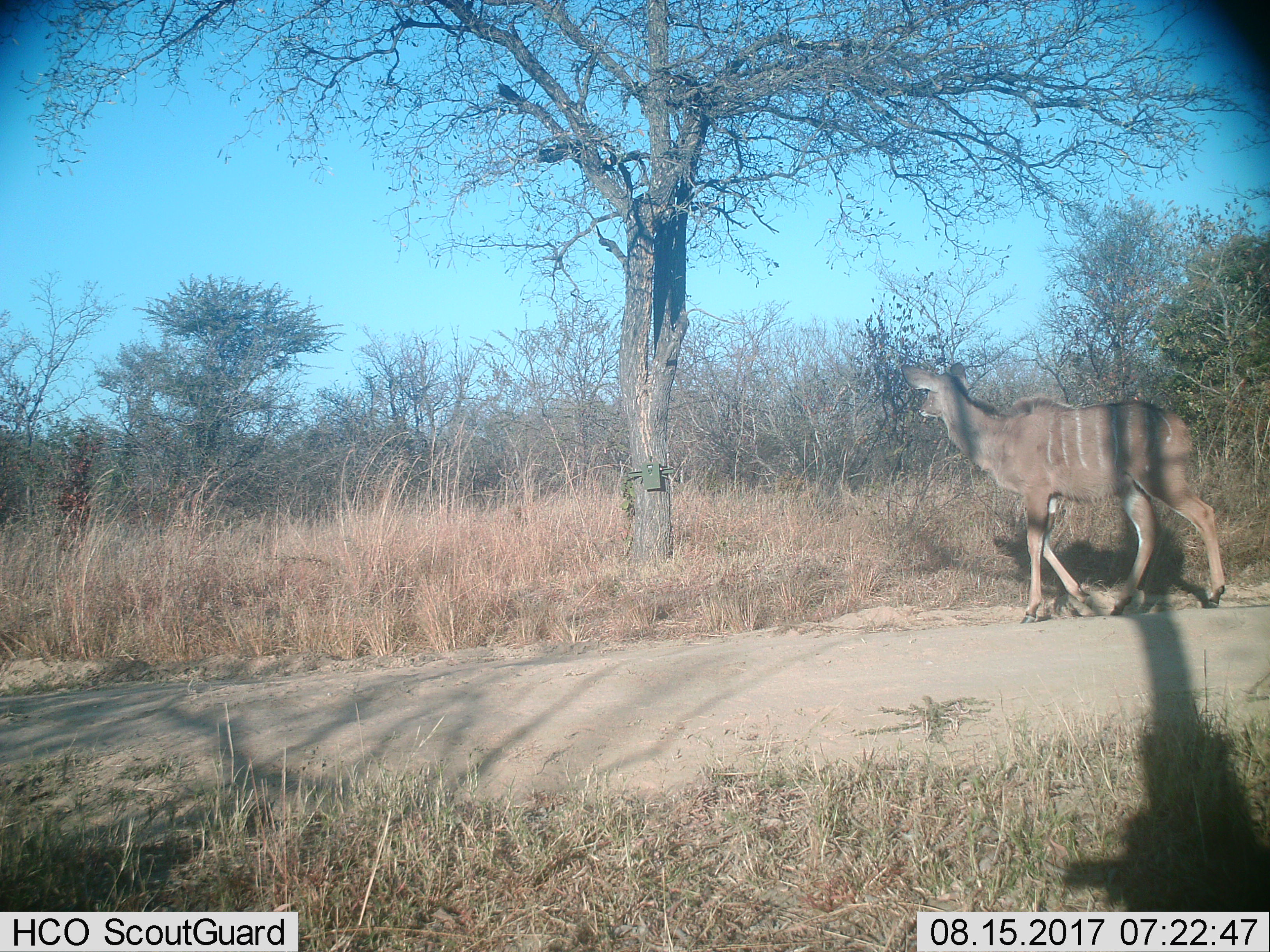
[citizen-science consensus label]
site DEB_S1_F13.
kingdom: Animalia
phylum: Chordata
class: Mammalia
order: Artiodactyla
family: Bovidae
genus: Tragelaphus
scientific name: Tragelaphus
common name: kudu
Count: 1.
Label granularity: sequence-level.